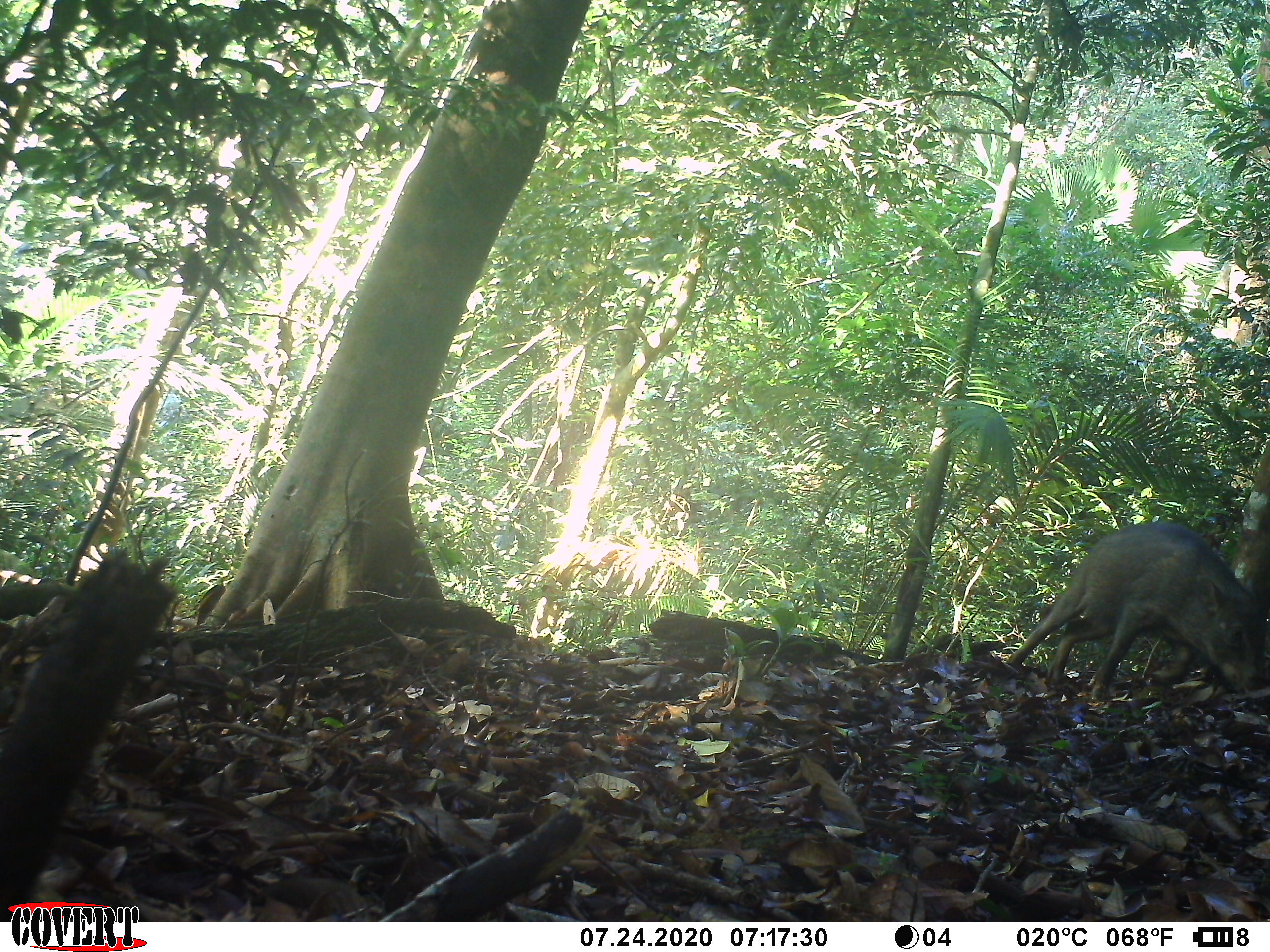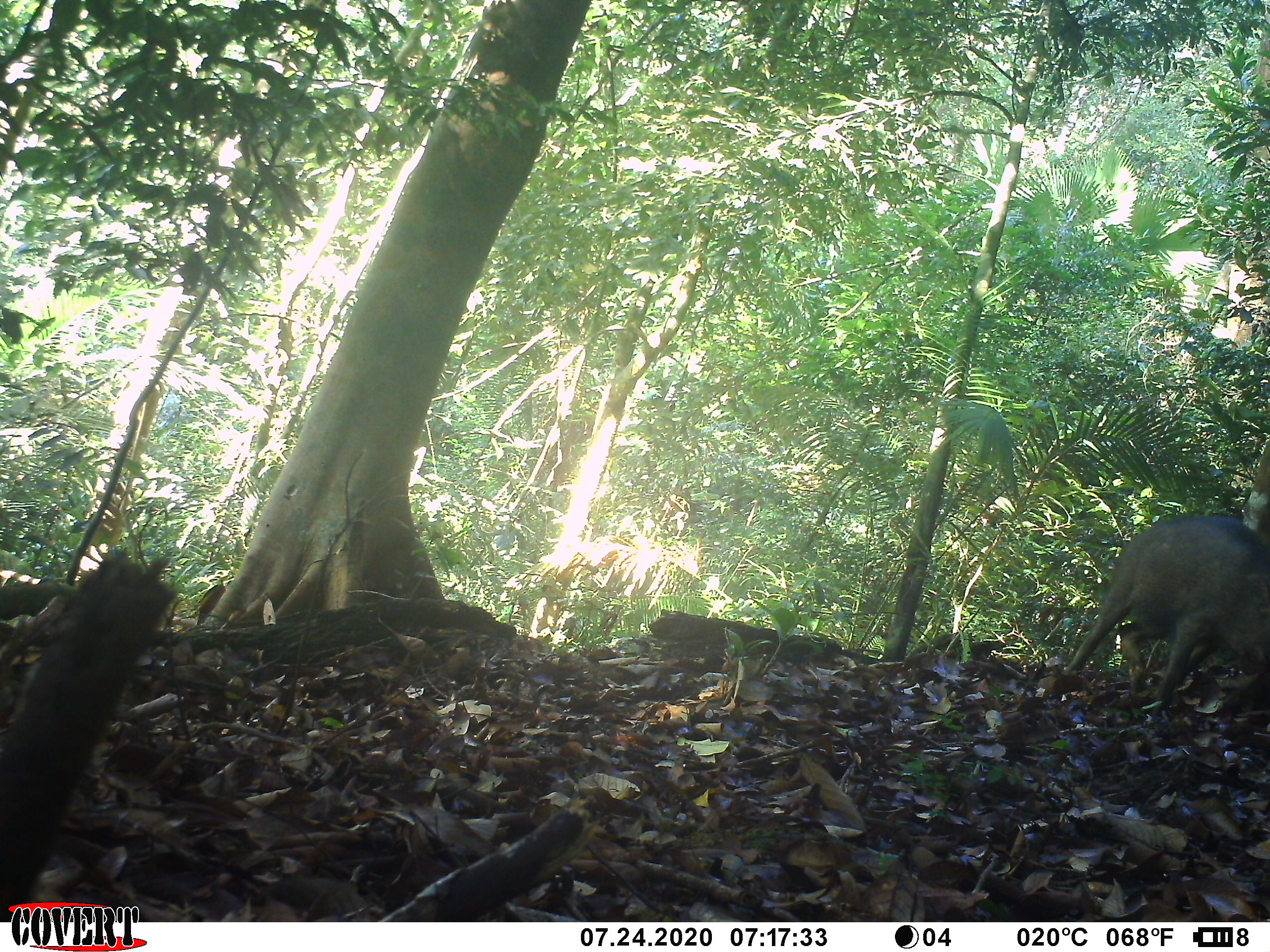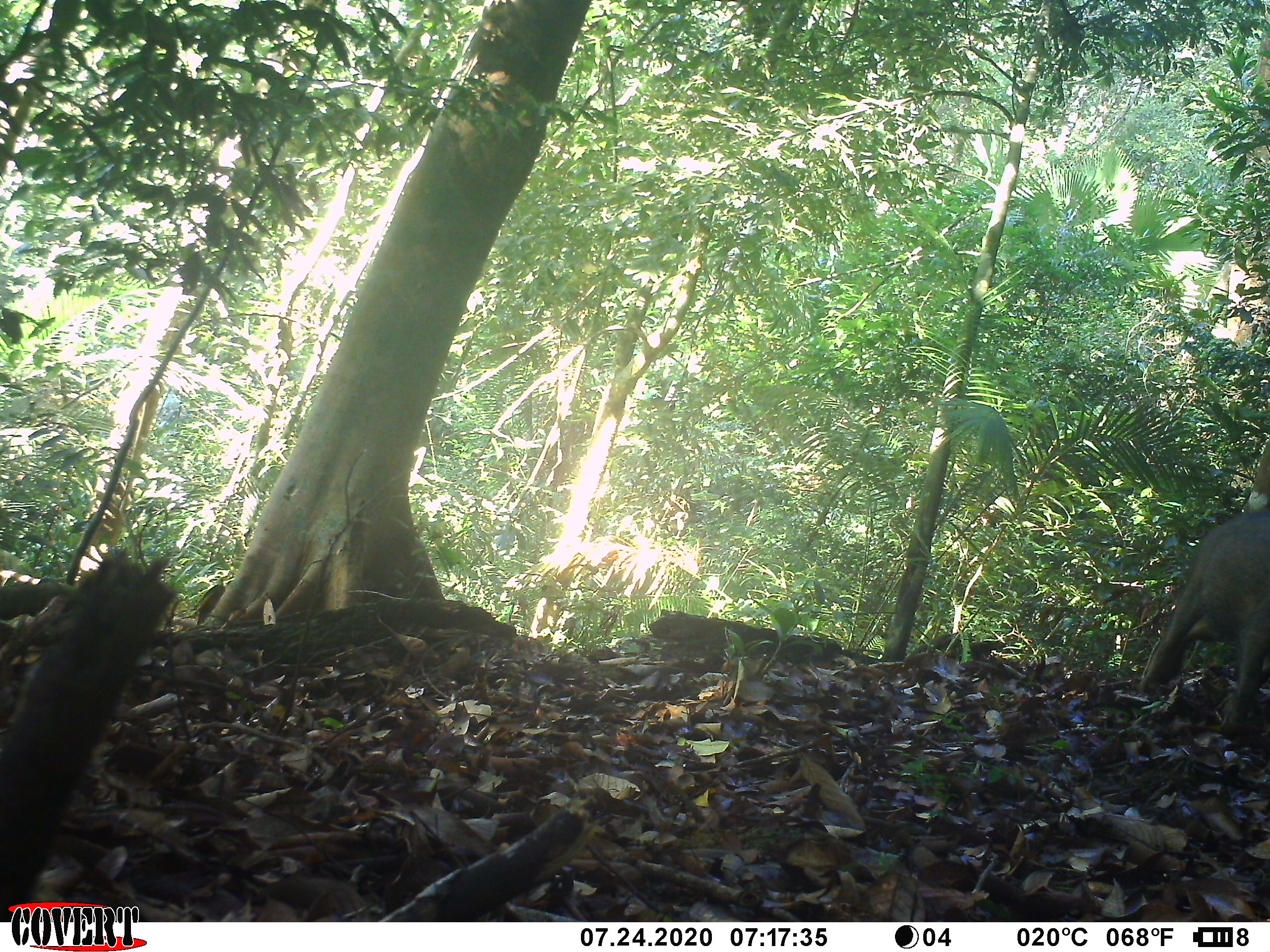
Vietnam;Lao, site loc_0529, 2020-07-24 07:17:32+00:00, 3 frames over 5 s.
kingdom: Animalia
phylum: Chordata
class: Mammalia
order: Artiodactyla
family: Suidae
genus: Sus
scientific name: Sus scrofa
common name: eurasian wild pig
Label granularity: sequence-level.